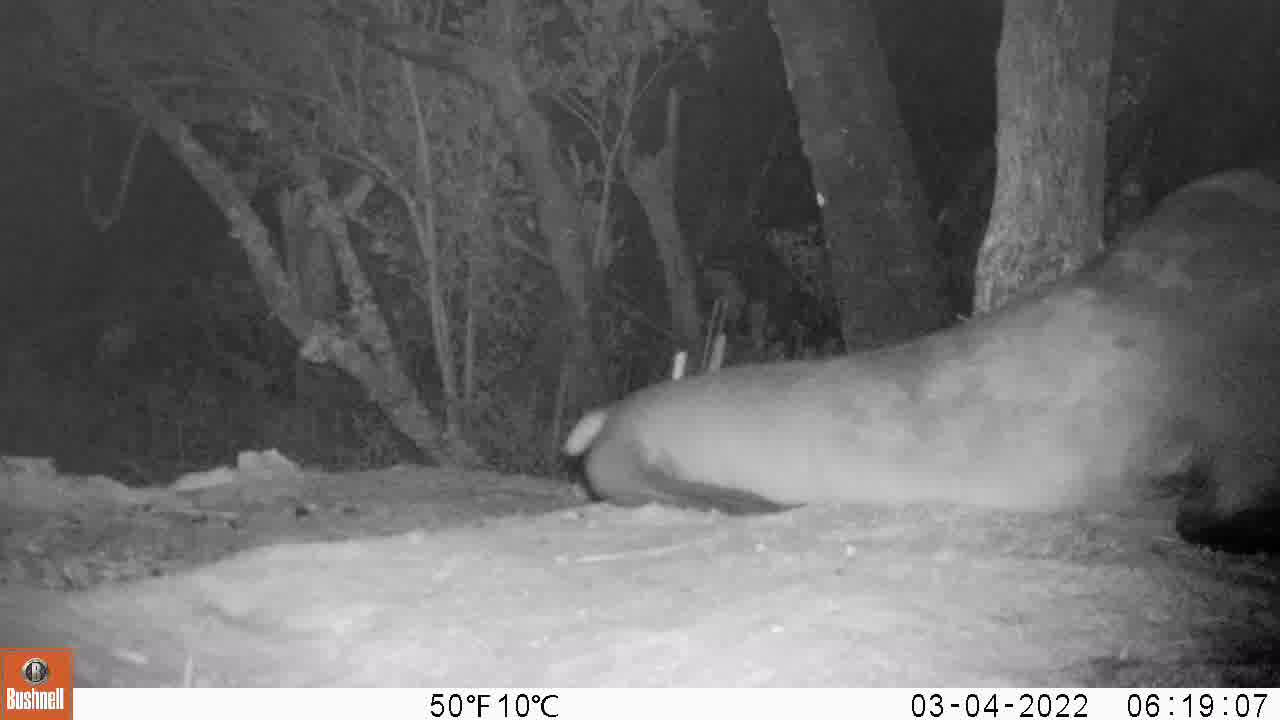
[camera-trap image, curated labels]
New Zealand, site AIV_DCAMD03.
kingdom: Animalia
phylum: Chordata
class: Mammalia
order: Carnivora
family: Otariidae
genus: Phocarctos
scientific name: Phocarctos hookeri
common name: new zealand sea lion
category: sealion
Sealion (new zealand sea lion) (Phocarctos hookeri).